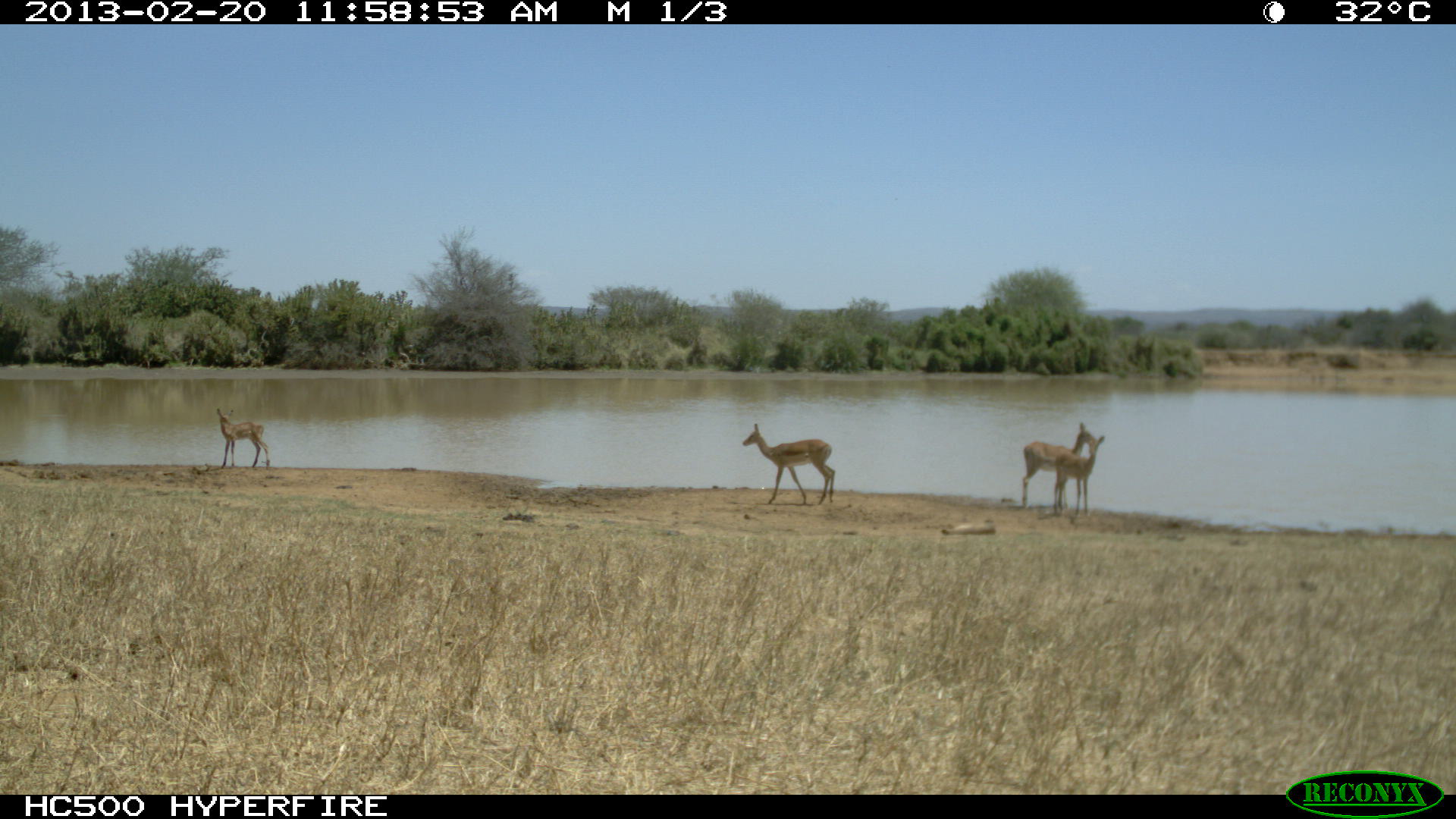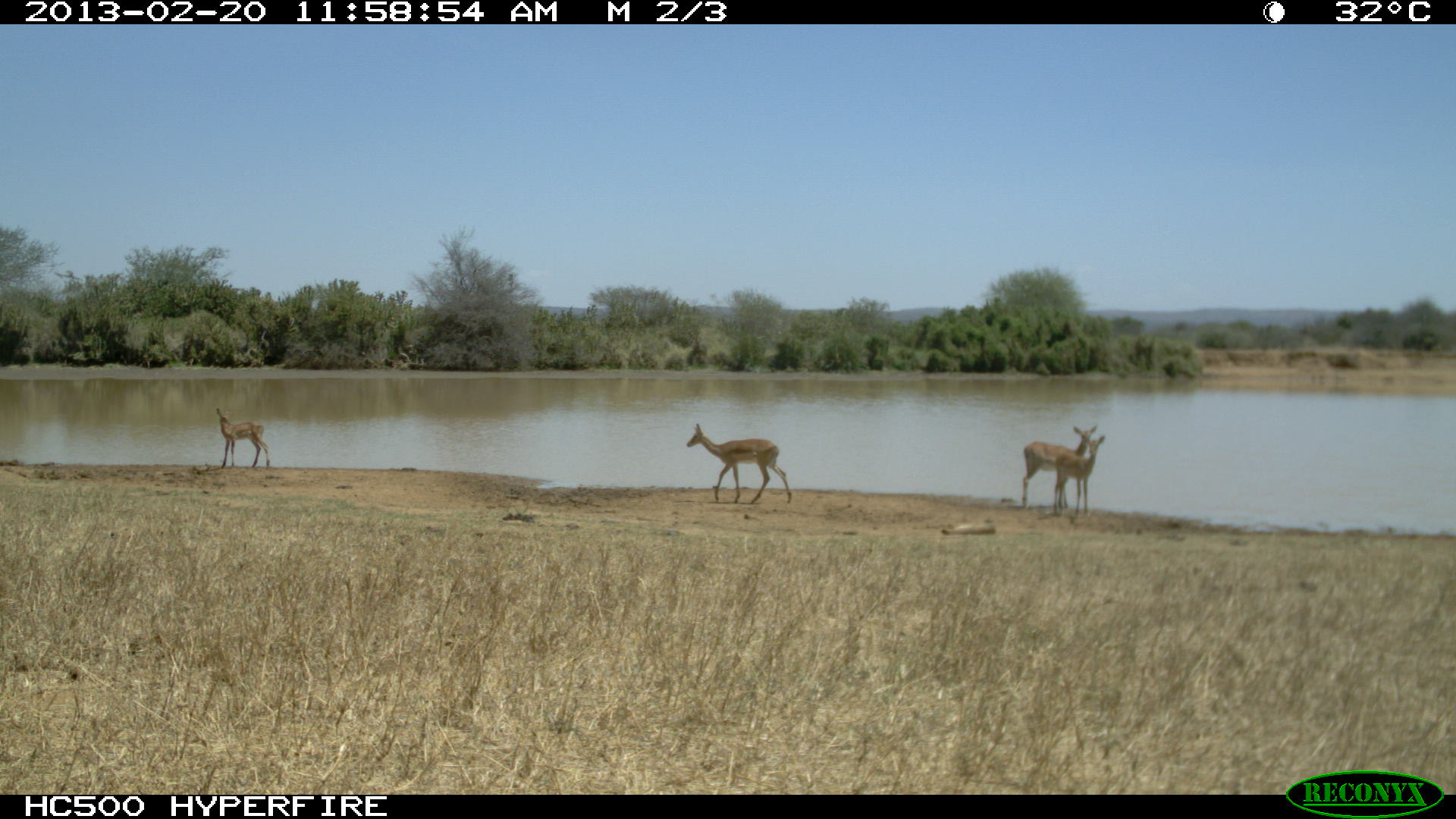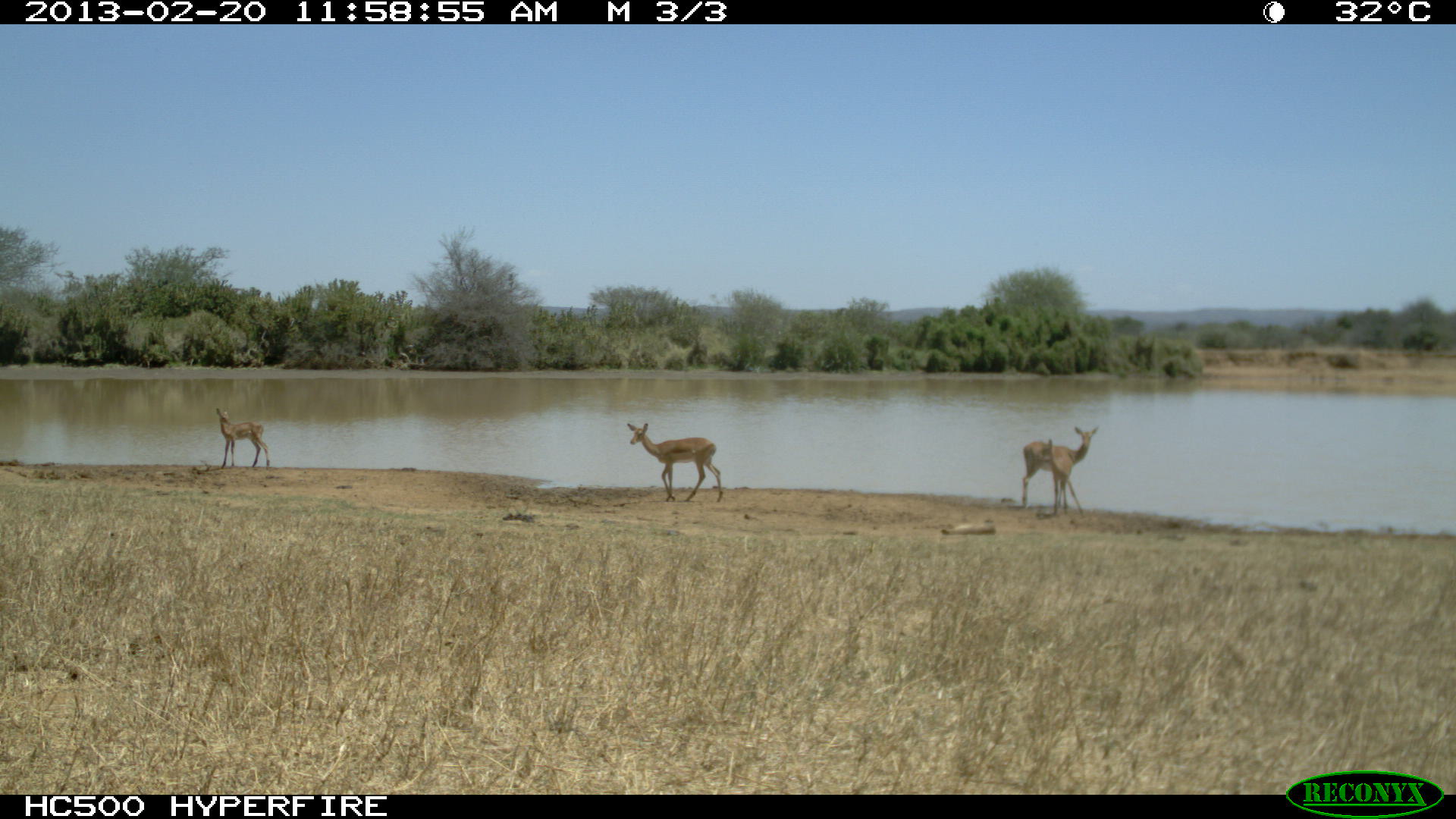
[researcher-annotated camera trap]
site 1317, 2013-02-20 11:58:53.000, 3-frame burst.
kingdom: Animalia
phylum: Chordata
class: Mammalia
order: Artiodactyla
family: Bovidae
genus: Aepyceros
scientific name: Aepyceros melampus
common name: impala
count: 4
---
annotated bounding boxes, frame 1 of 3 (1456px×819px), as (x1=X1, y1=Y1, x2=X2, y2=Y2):
aepyceros melampus: (x1=742, y1=423, x2=835, y2=505); (x1=1022, y1=421, x2=1096, y2=510); (x1=1053, y1=436, x2=1104, y2=516); (x1=216, y1=408, x2=270, y2=468)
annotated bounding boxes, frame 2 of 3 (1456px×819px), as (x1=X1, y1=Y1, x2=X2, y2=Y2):
aepyceros melampus: (x1=687, y1=423, x2=791, y2=505); (x1=1021, y1=424, x2=1099, y2=510); (x1=1053, y1=434, x2=1106, y2=519); (x1=216, y1=407, x2=271, y2=469)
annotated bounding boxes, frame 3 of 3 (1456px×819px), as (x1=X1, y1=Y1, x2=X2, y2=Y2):
aepyceros melampus: (x1=626, y1=421, x2=725, y2=503); (x1=1020, y1=426, x2=1099, y2=511); (x1=1039, y1=438, x2=1084, y2=518); (x1=215, y1=407, x2=271, y2=469)